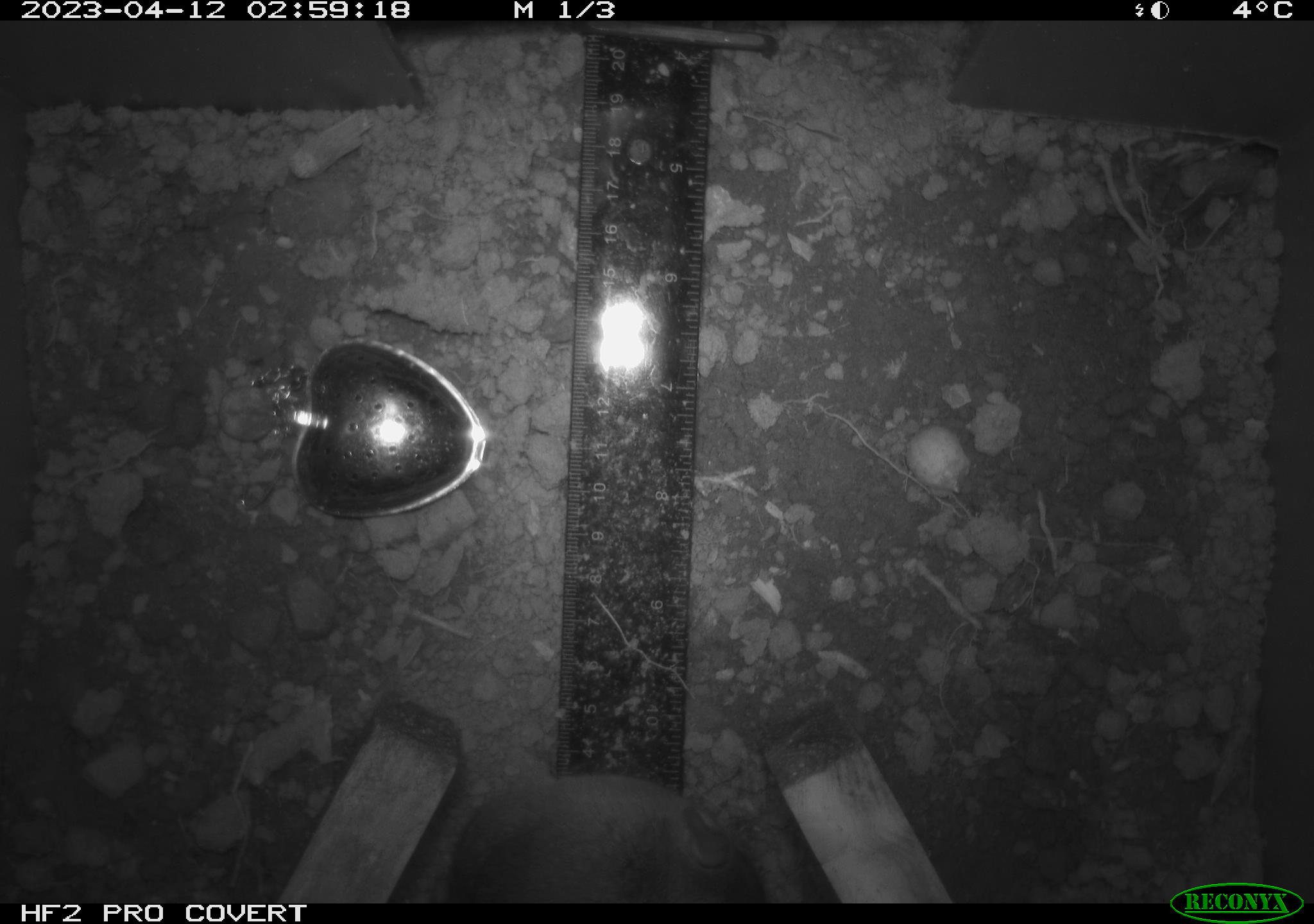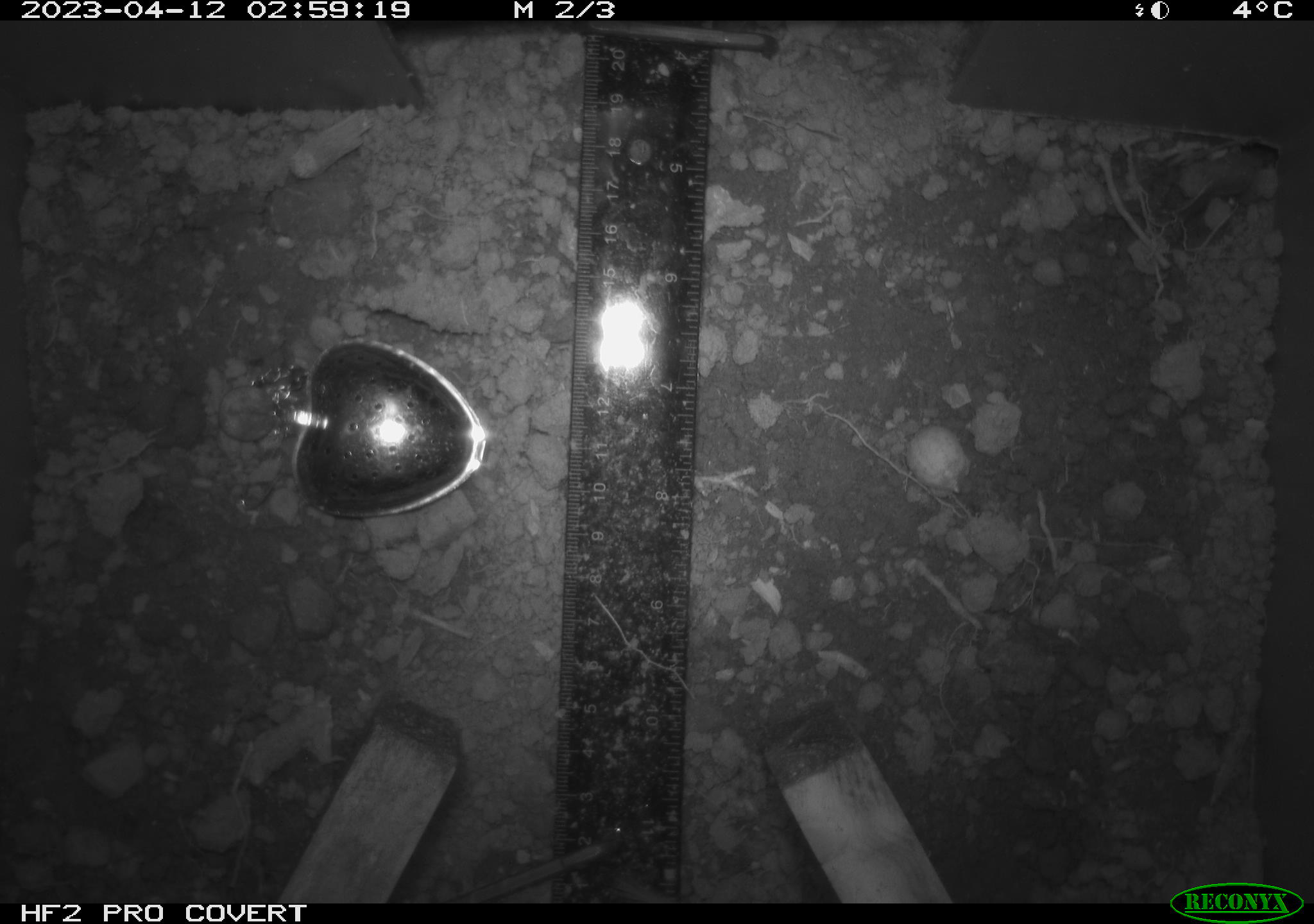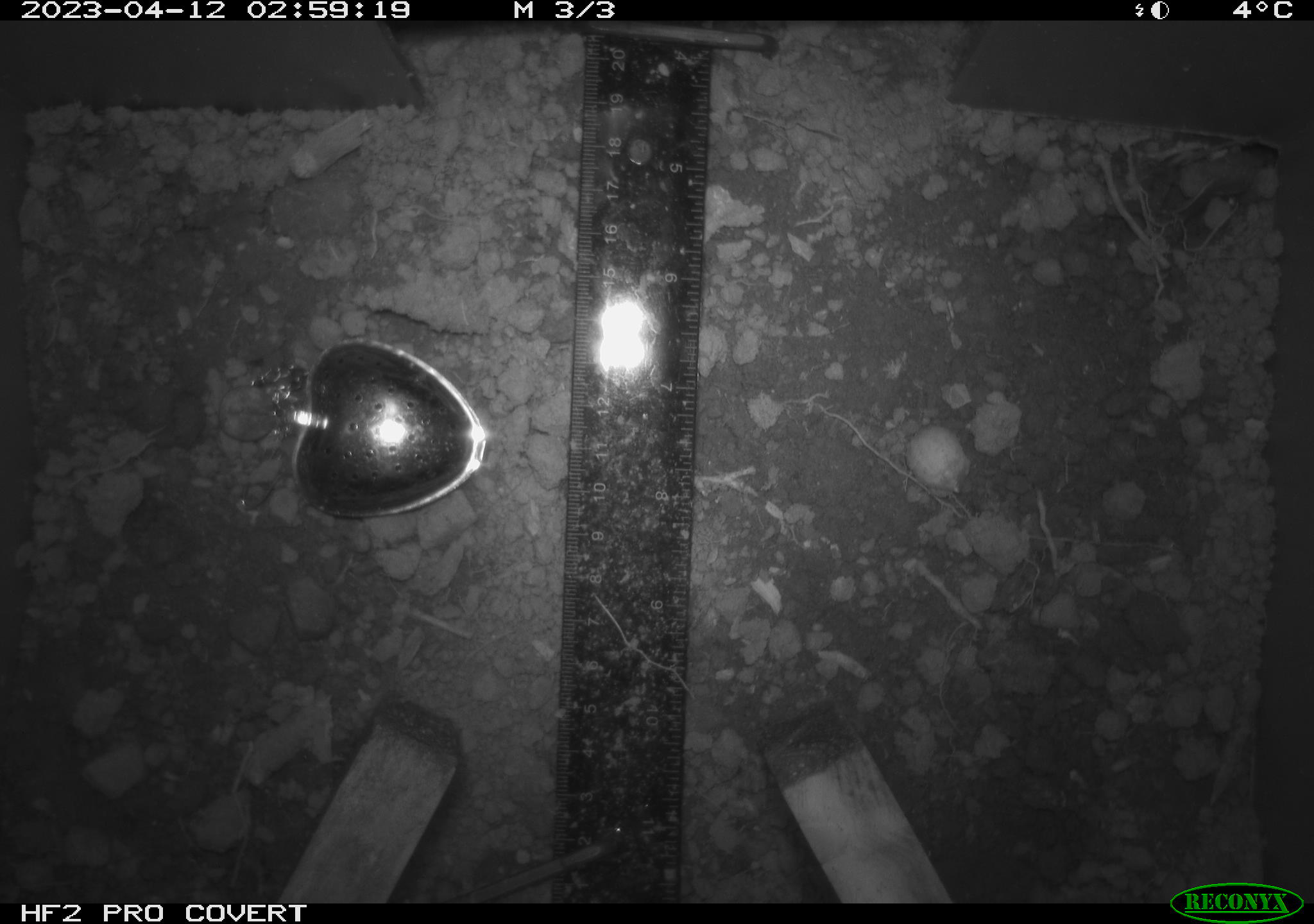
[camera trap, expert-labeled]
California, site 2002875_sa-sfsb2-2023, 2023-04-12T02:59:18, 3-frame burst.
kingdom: Animalia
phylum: Chordata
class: Mammalia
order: Rodentia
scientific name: Rodentia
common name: mouse species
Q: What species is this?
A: Mouse species (Rodentia).